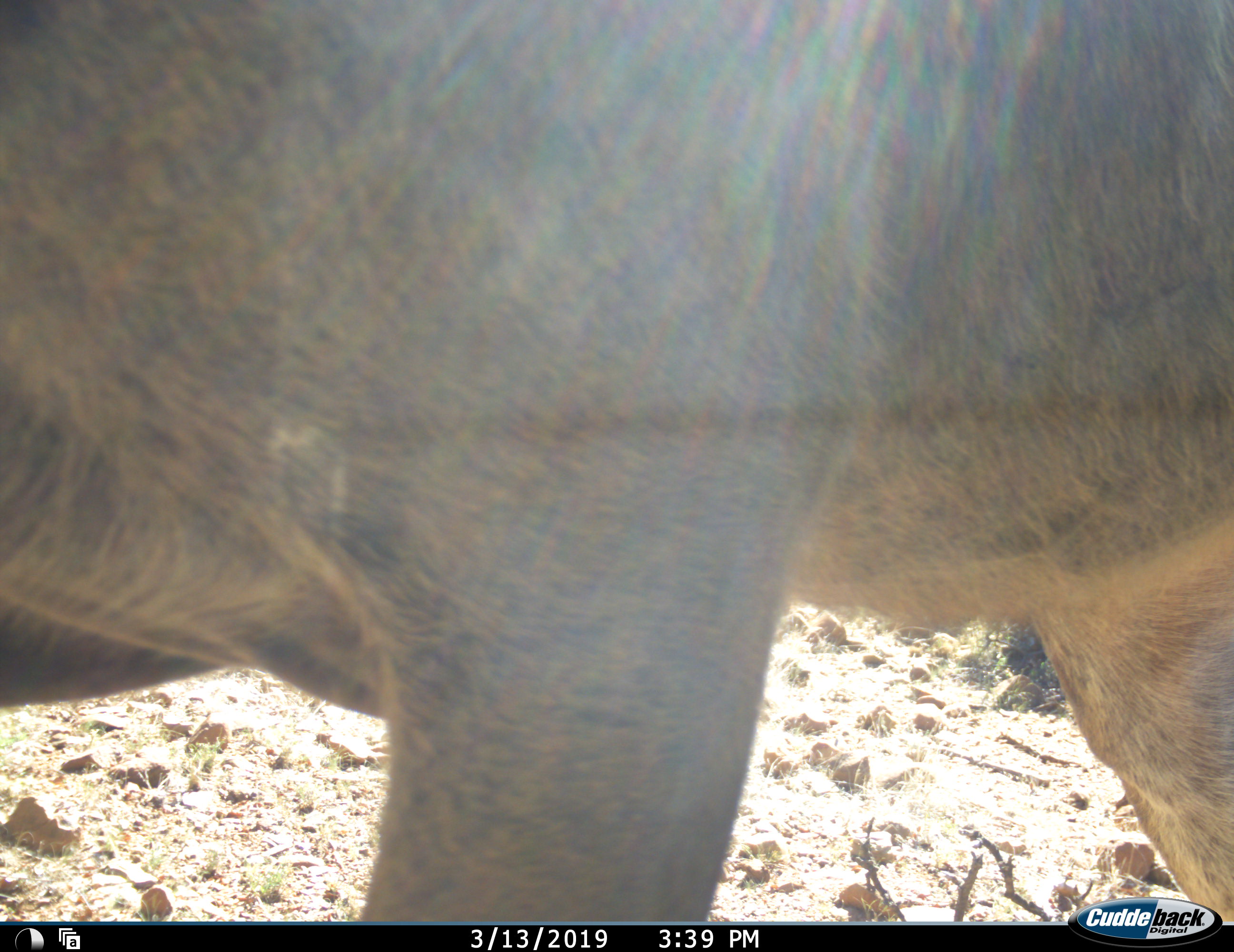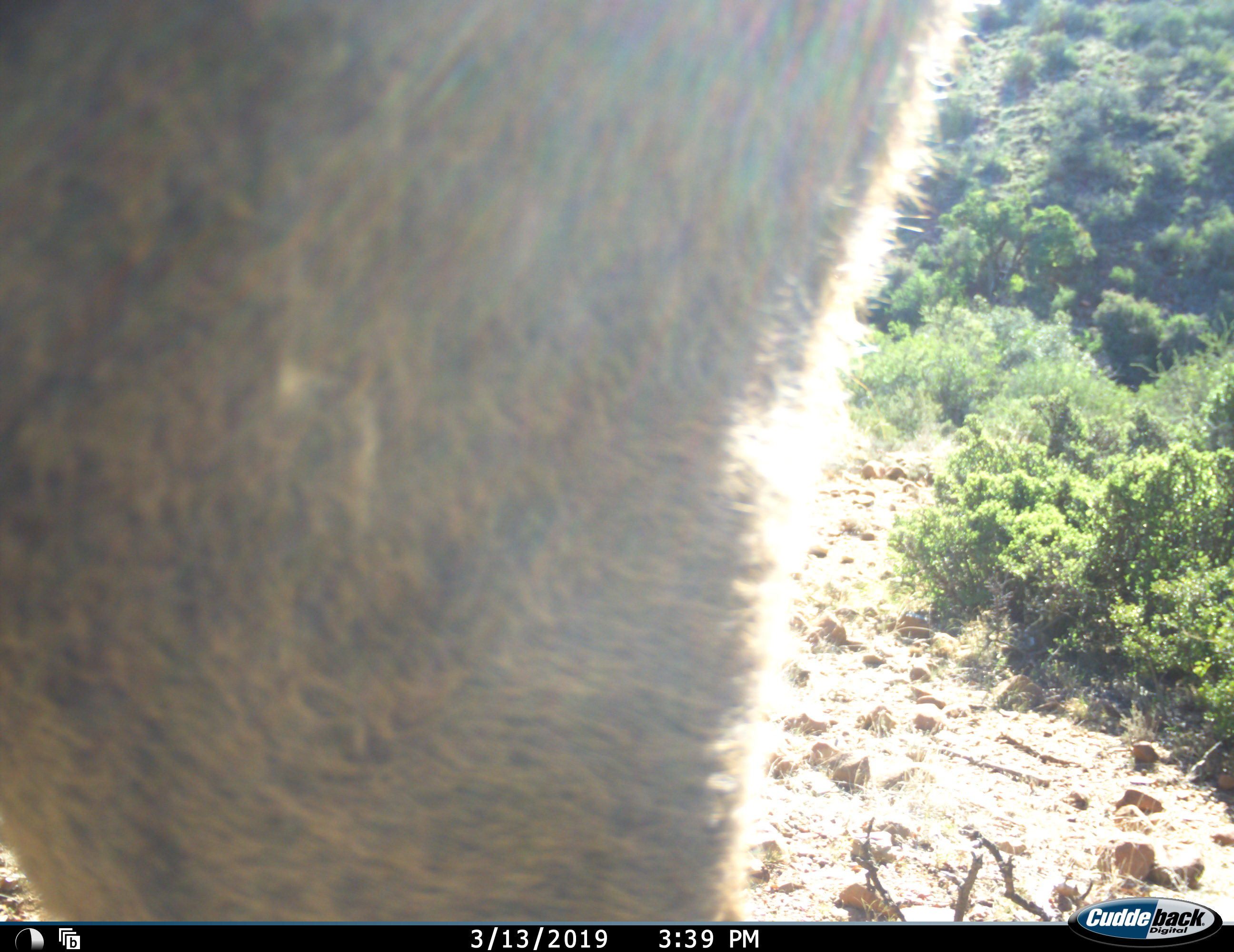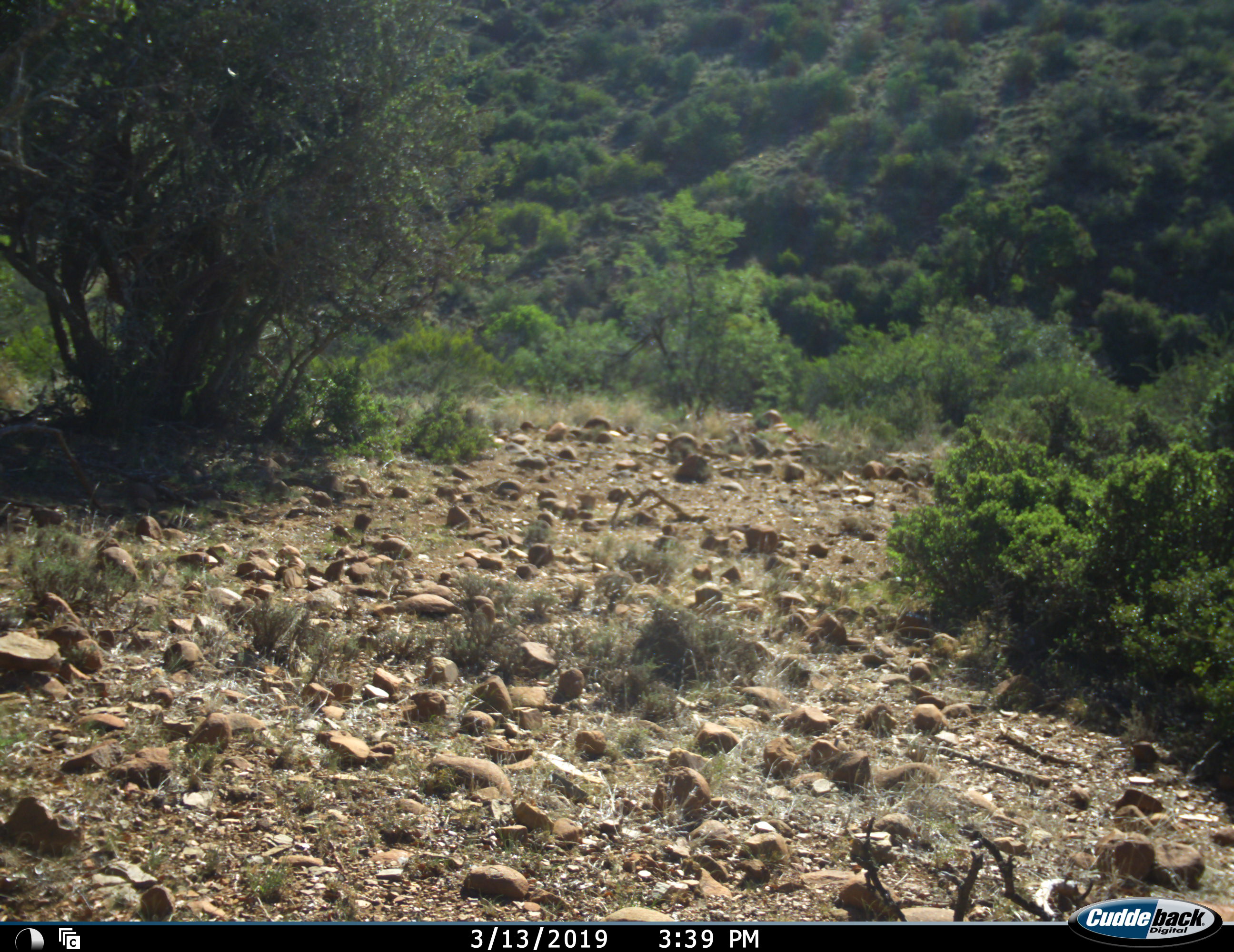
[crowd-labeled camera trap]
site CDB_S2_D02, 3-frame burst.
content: unidentified animal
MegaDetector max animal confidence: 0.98